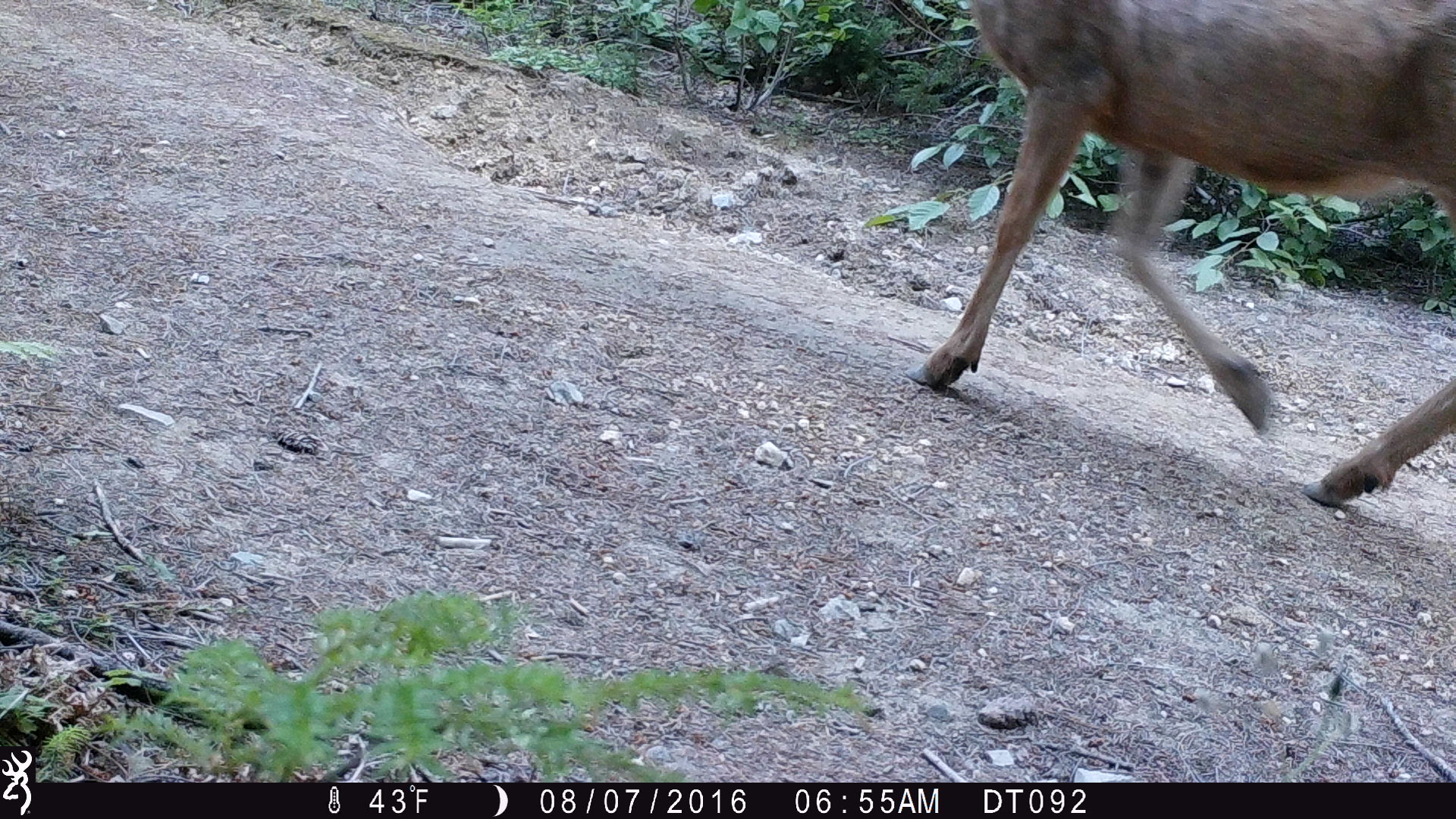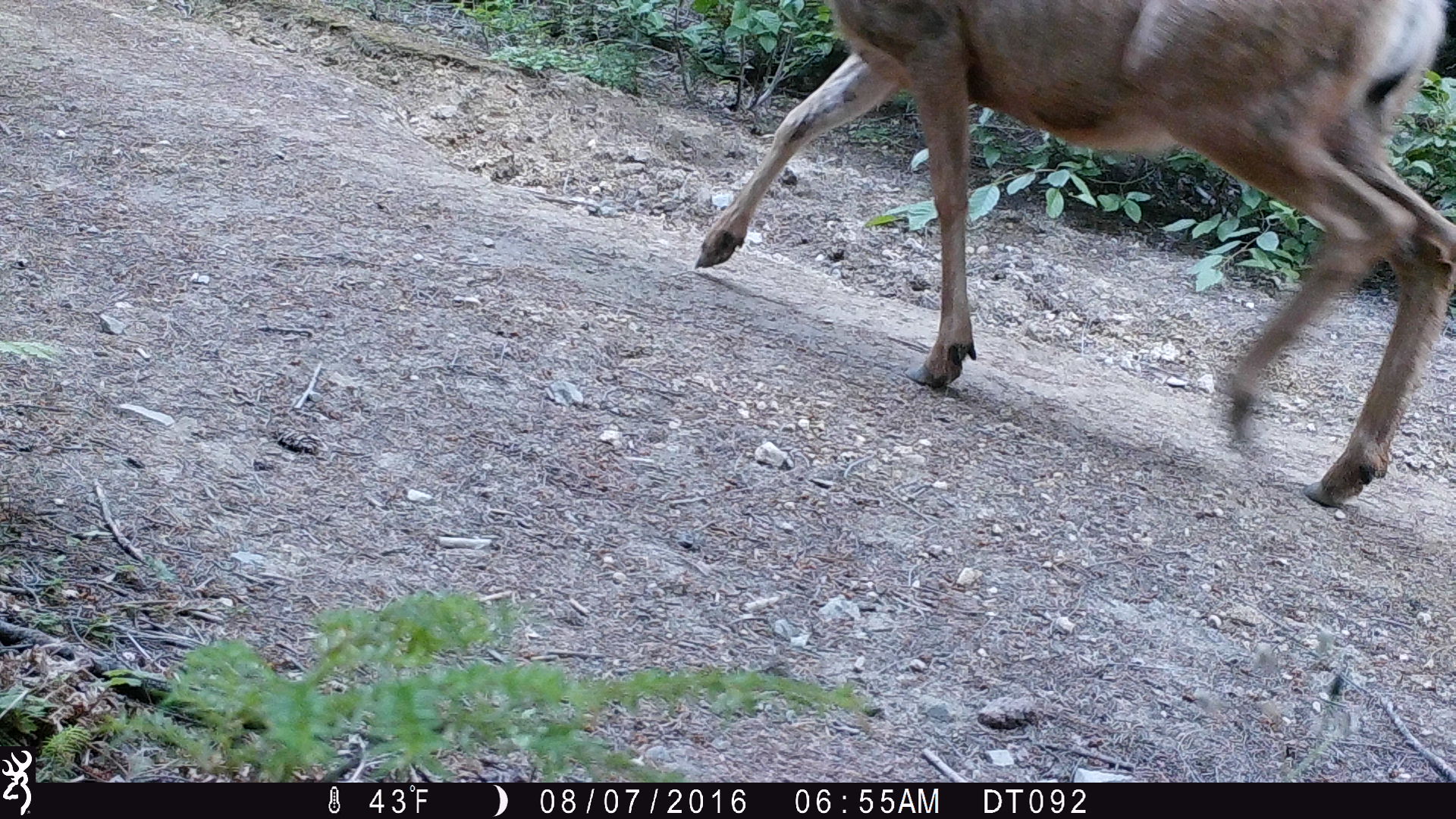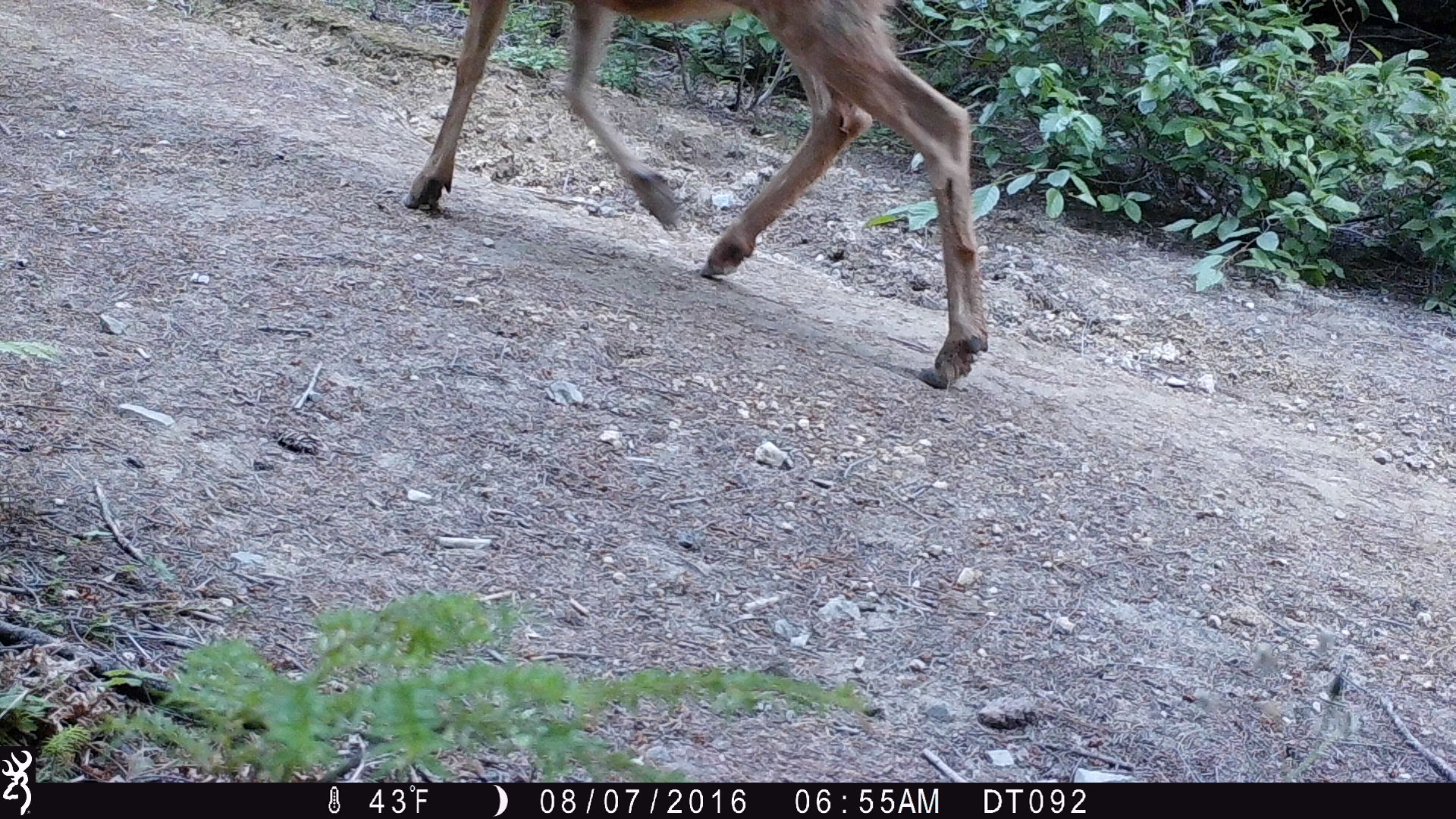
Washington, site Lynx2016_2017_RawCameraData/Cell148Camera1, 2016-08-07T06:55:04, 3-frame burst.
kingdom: Animalia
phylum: Chordata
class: Mammalia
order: Artiodactyla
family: Cervidae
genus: Odocoileus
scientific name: Odocoileus hemionus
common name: mule deer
Odocoileus hemionus (mule deer). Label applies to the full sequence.